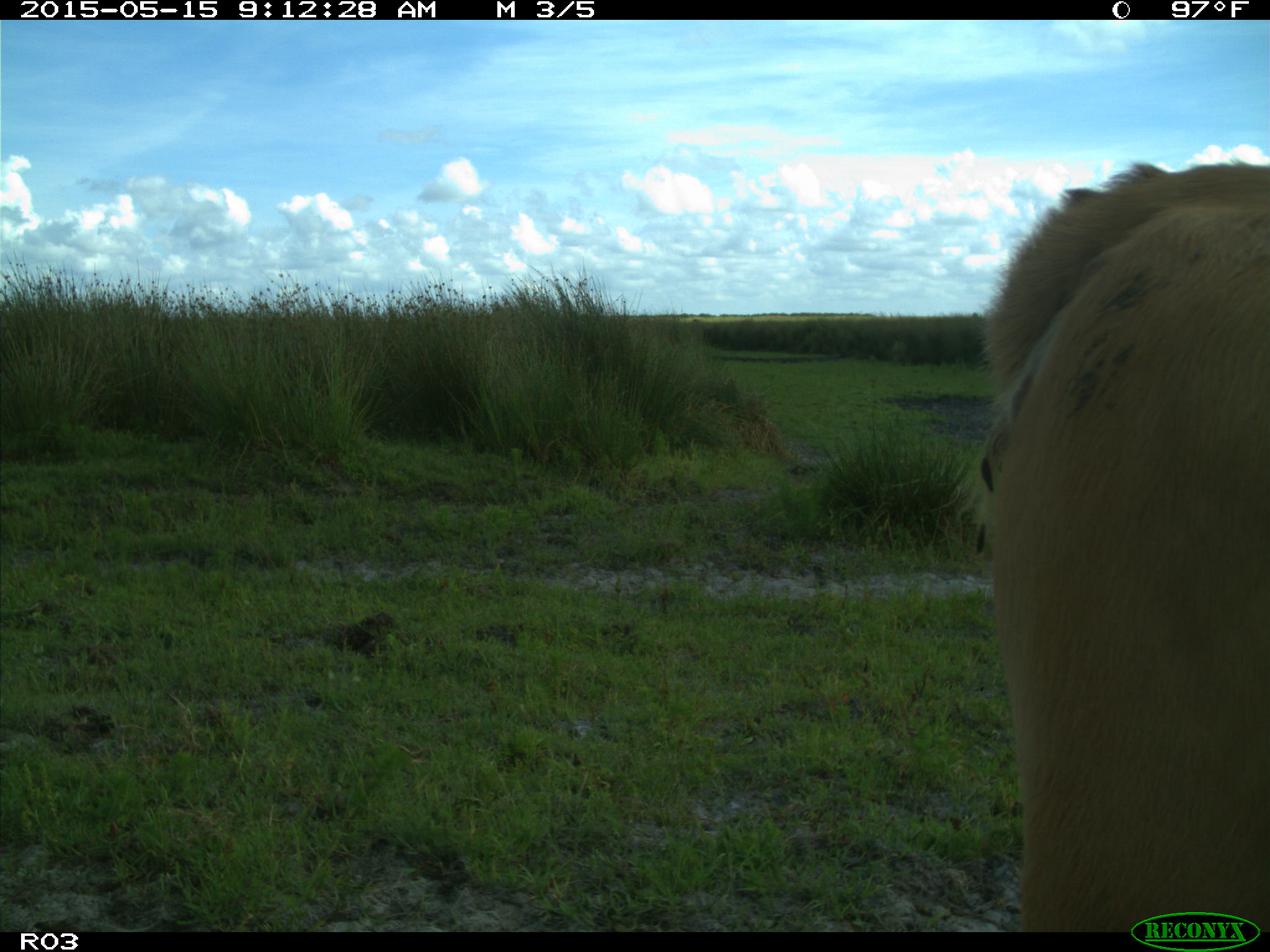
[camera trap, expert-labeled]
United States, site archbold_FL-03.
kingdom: Animalia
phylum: Chordata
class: Mammalia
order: Artiodactyla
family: Bovidae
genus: Bos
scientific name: Bos taurus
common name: domestic cow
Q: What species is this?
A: Bos taurus (domestic cow).